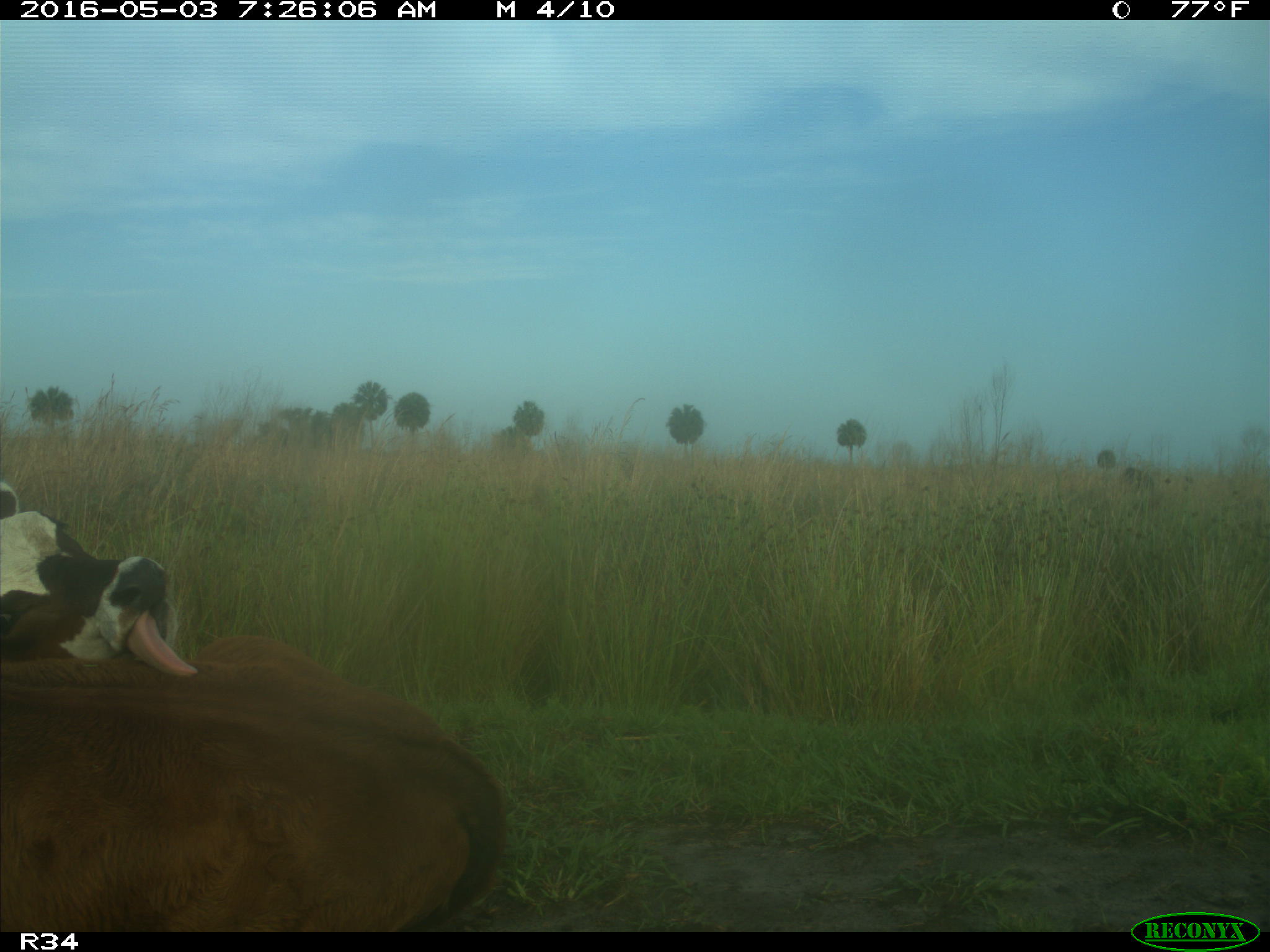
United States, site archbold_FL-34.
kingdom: Animalia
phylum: Chordata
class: Mammalia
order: Artiodactyla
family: Bovidae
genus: Bos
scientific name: Bos taurus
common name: domestic cow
Bos taurus (domestic cow).